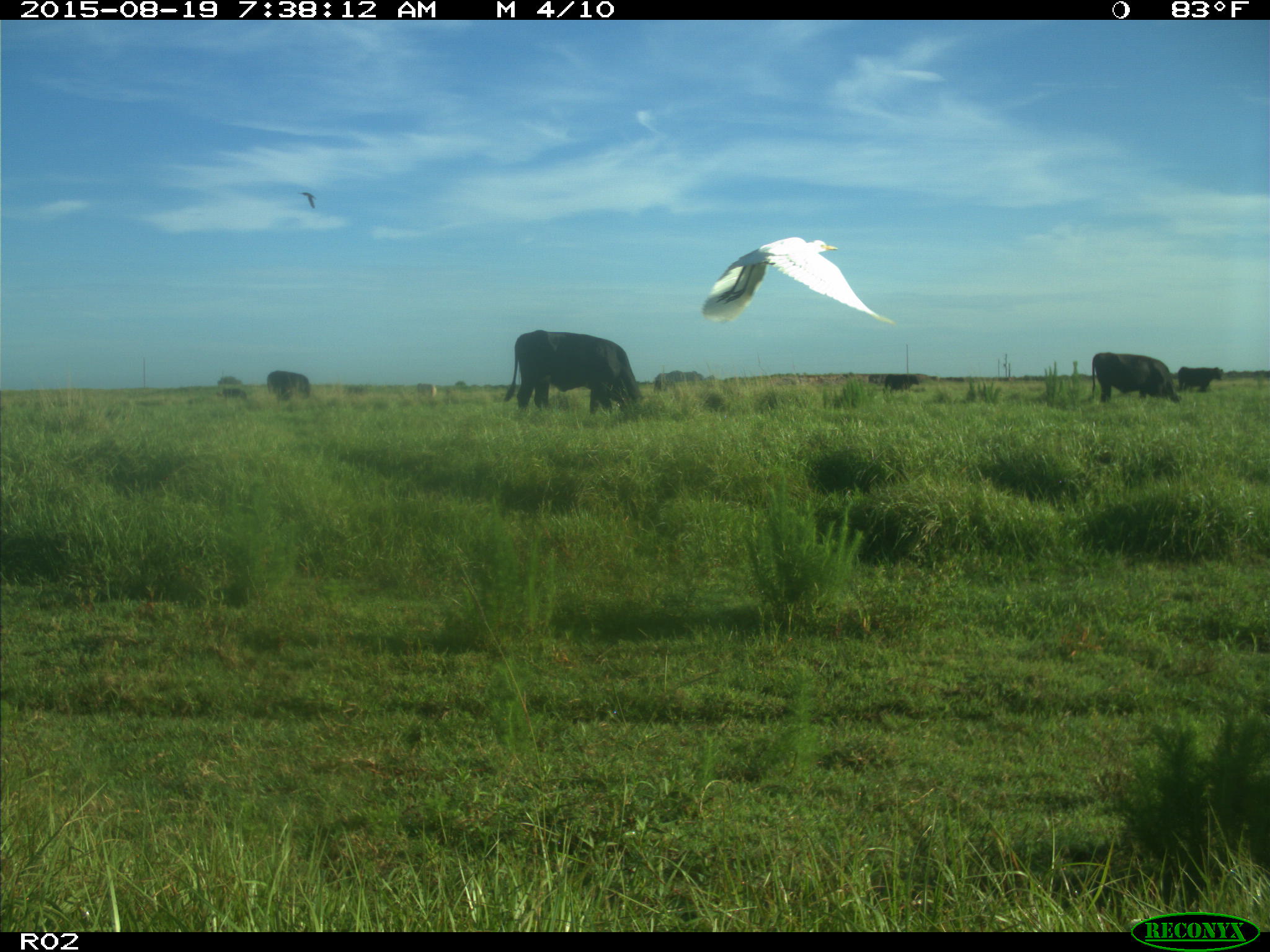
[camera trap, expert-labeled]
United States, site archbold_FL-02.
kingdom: Animalia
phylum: Chordata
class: Mammalia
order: Artiodactyla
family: Bovidae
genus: Bos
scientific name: Bos taurus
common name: domestic cow